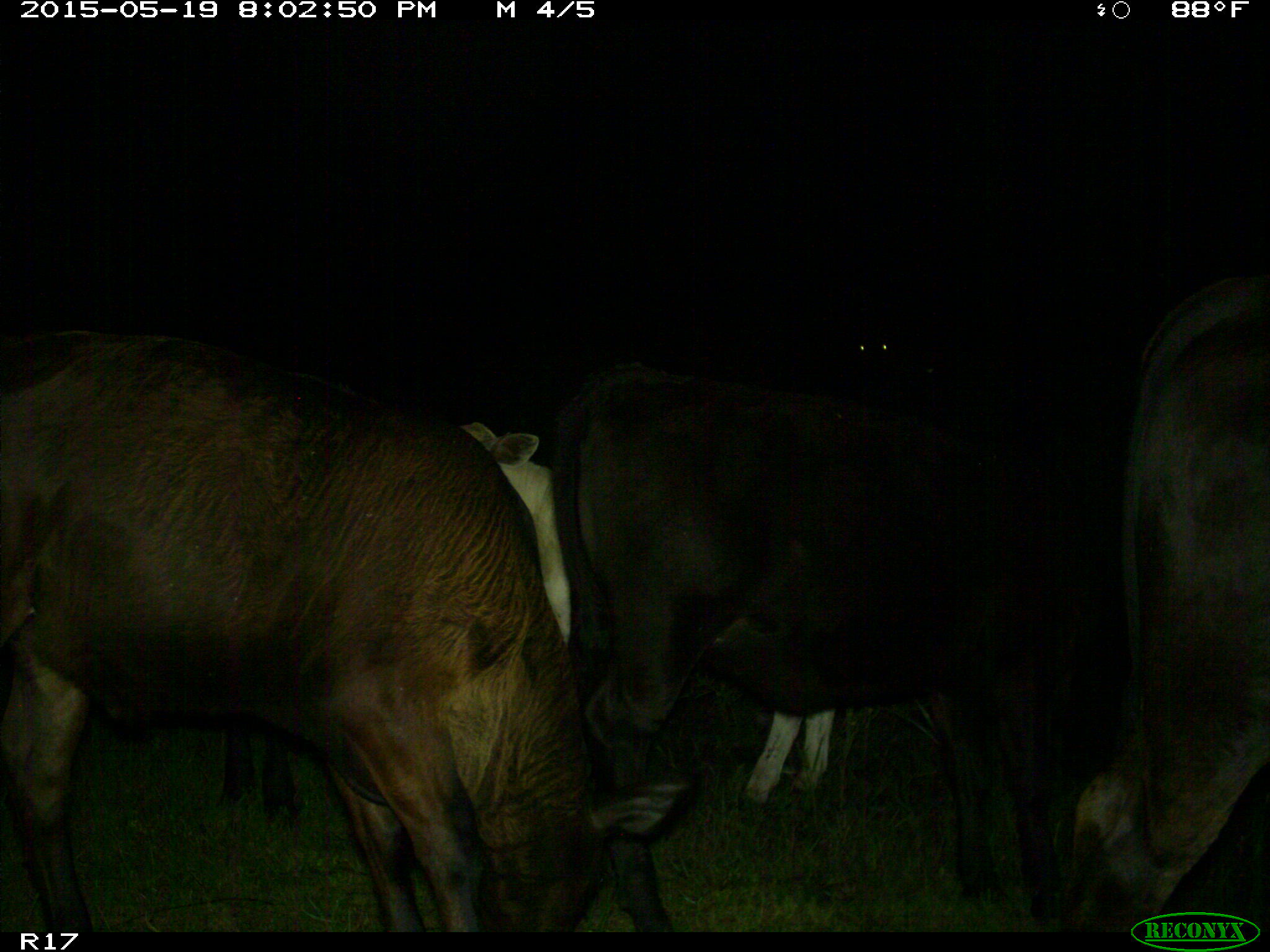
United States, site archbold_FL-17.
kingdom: Animalia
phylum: Chordata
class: Mammalia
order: Artiodactyla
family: Bovidae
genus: Bos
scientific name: Bos taurus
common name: domestic cow